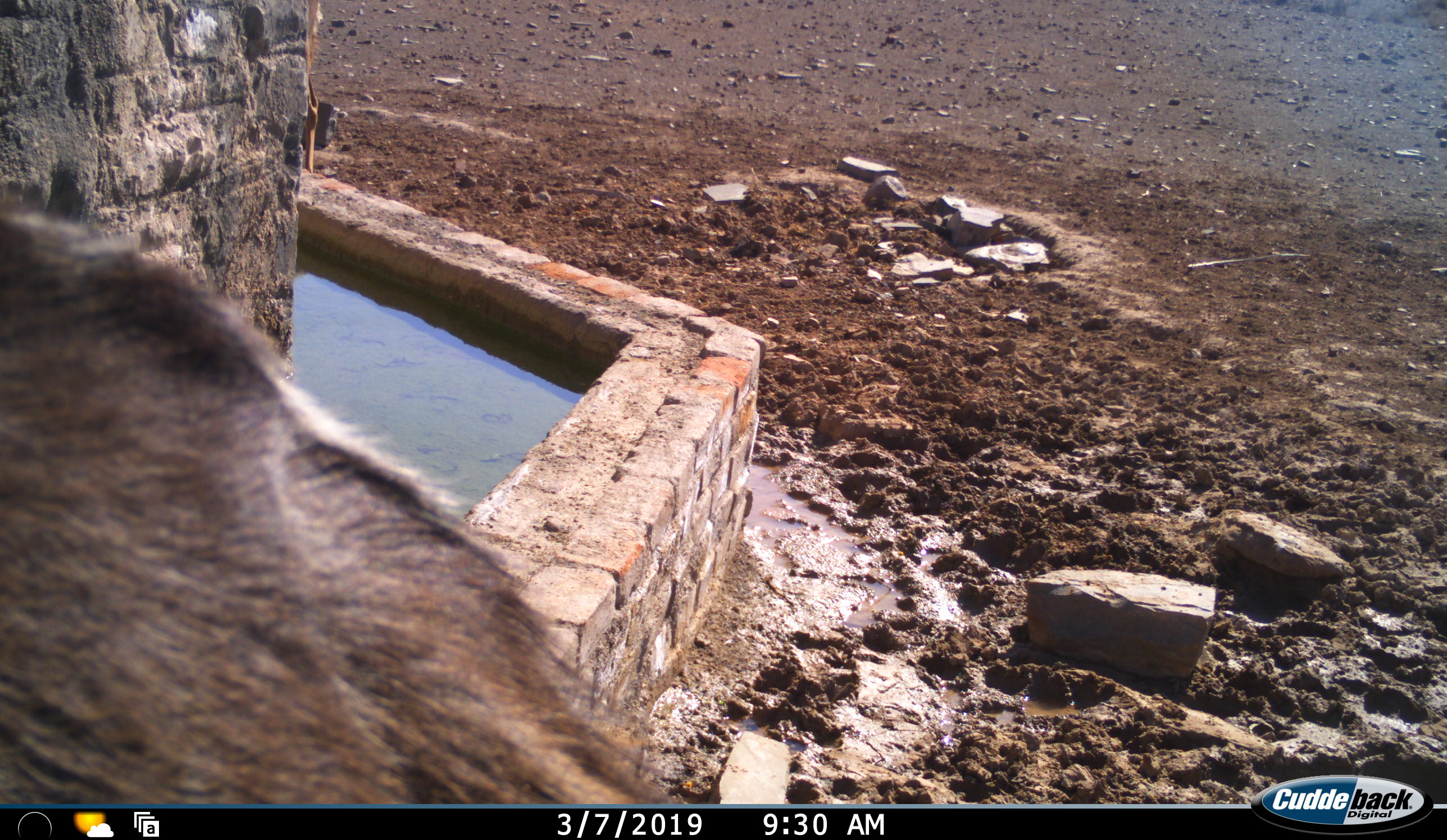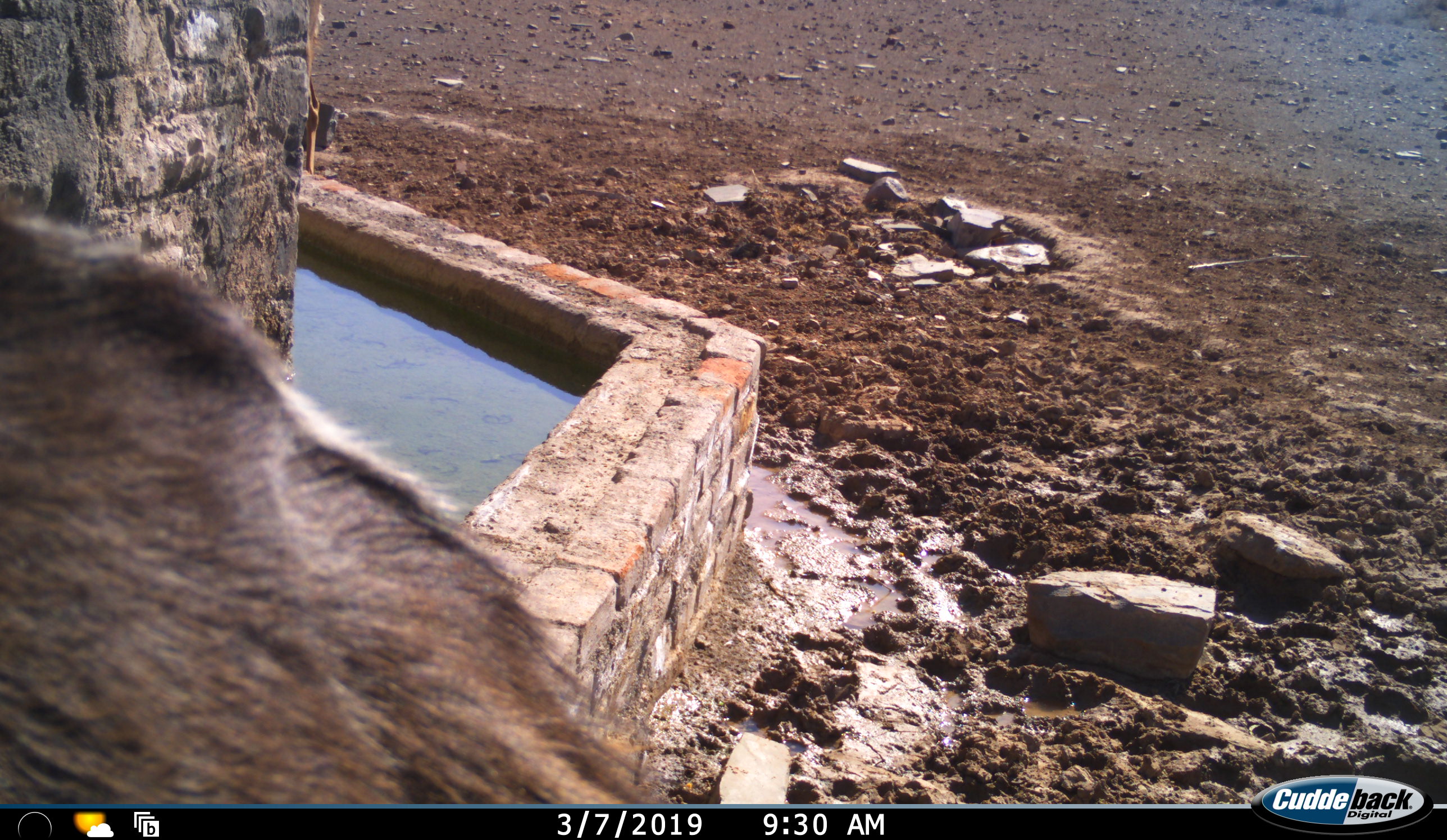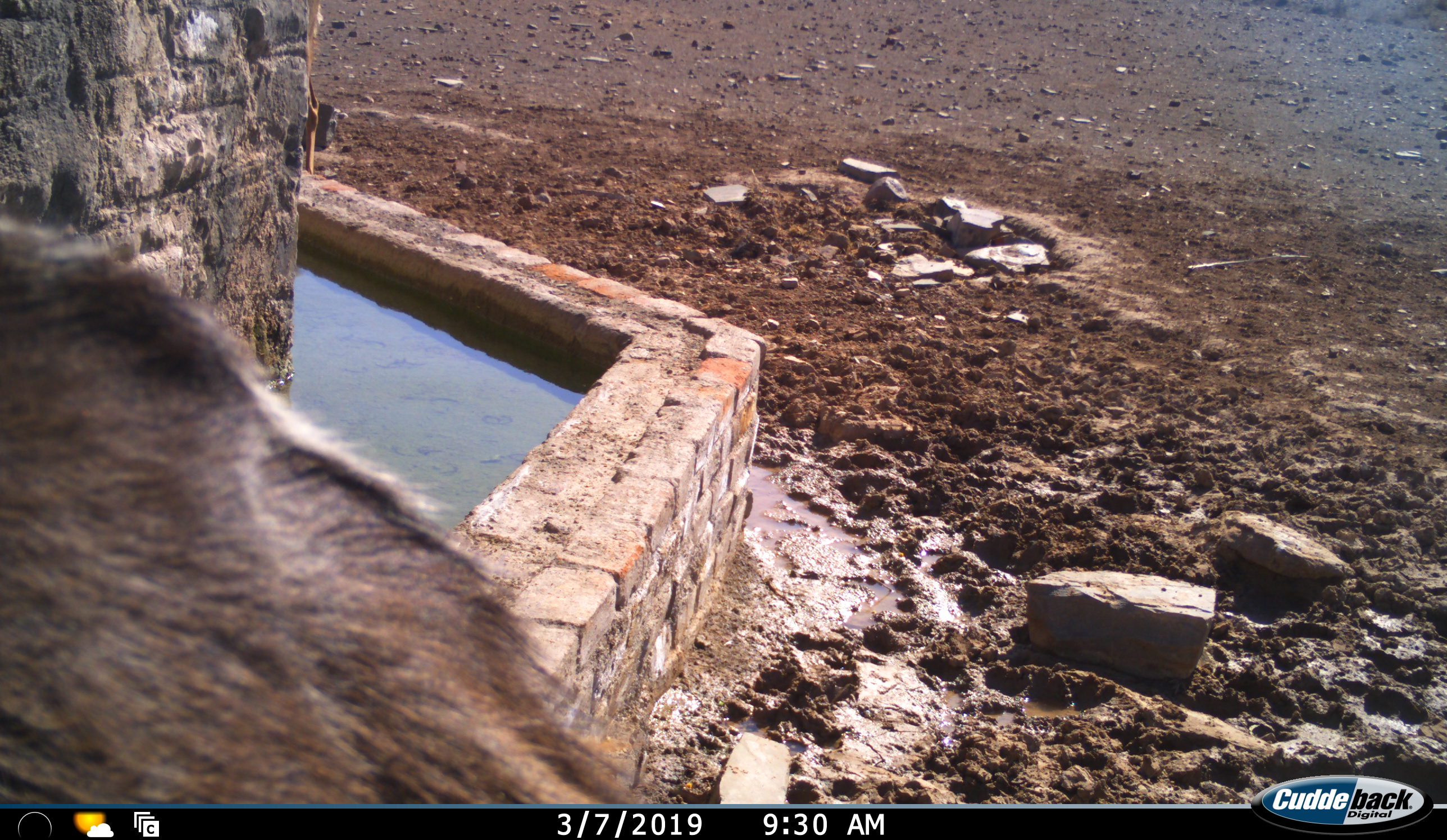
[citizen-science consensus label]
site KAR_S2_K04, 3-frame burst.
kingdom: Animalia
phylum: Chordata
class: Mammalia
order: Artiodactyla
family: Bovidae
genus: Tragelaphus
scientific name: Tragelaphus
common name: kudu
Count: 2.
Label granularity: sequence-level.